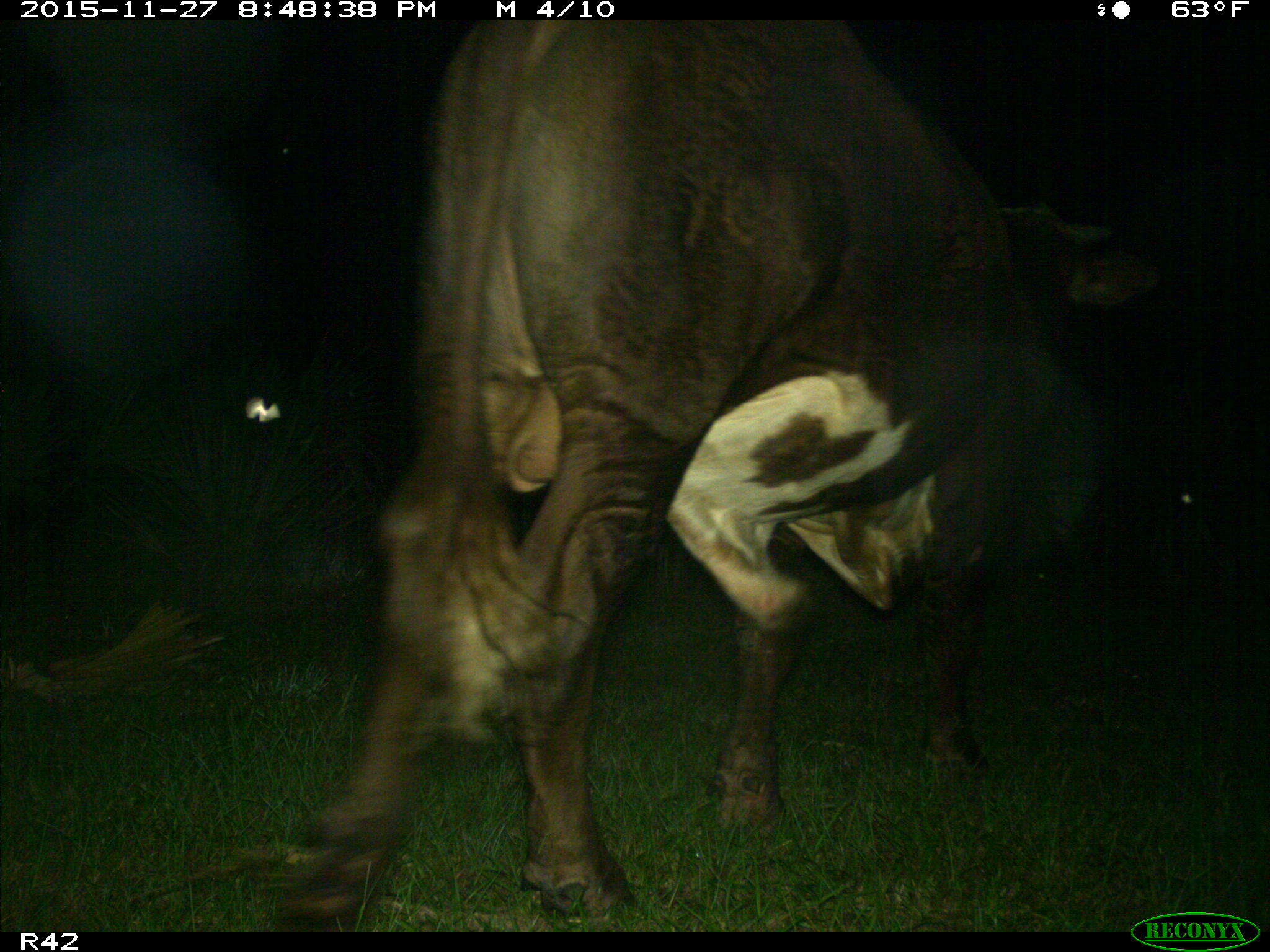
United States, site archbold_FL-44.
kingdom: Animalia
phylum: Chordata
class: Mammalia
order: Artiodactyla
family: Bovidae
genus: Bos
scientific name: Bos taurus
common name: domestic cow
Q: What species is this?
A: Bos taurus (domestic cow).